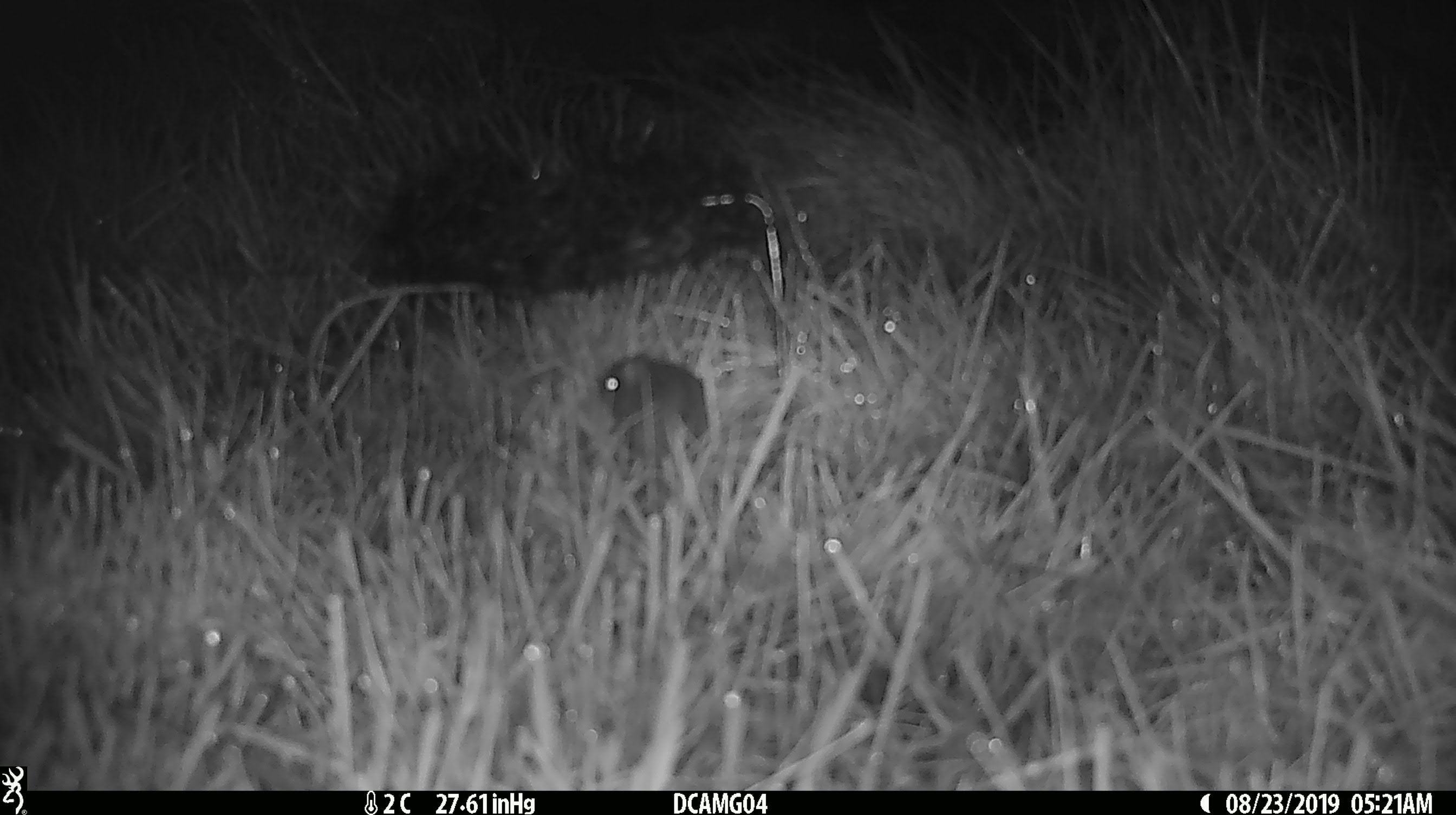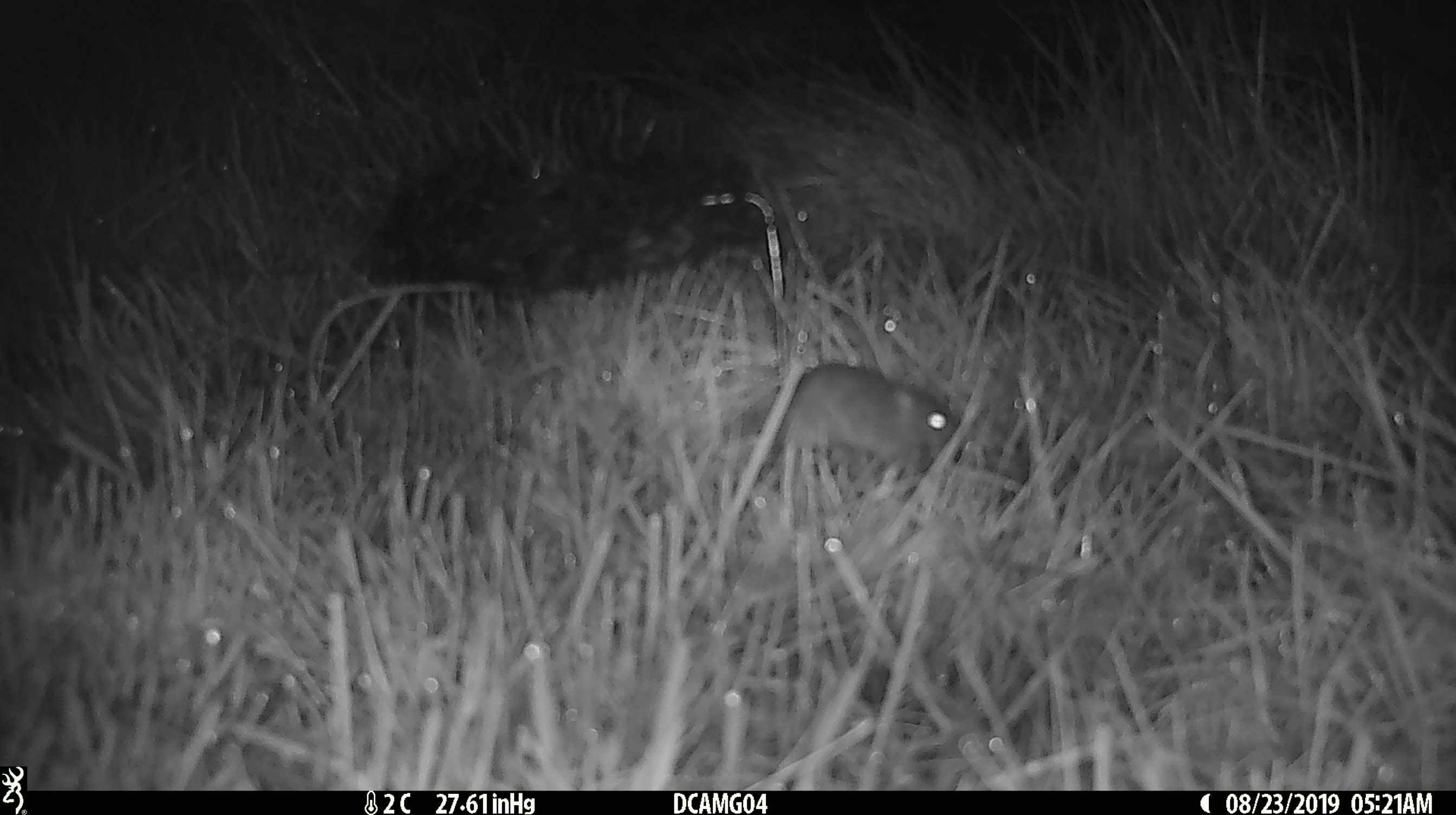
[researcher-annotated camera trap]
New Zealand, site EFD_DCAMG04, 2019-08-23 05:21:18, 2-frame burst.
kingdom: Animalia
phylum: Chordata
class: Mammalia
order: Rodentia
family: Muridae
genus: Mus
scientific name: Mus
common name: mouse